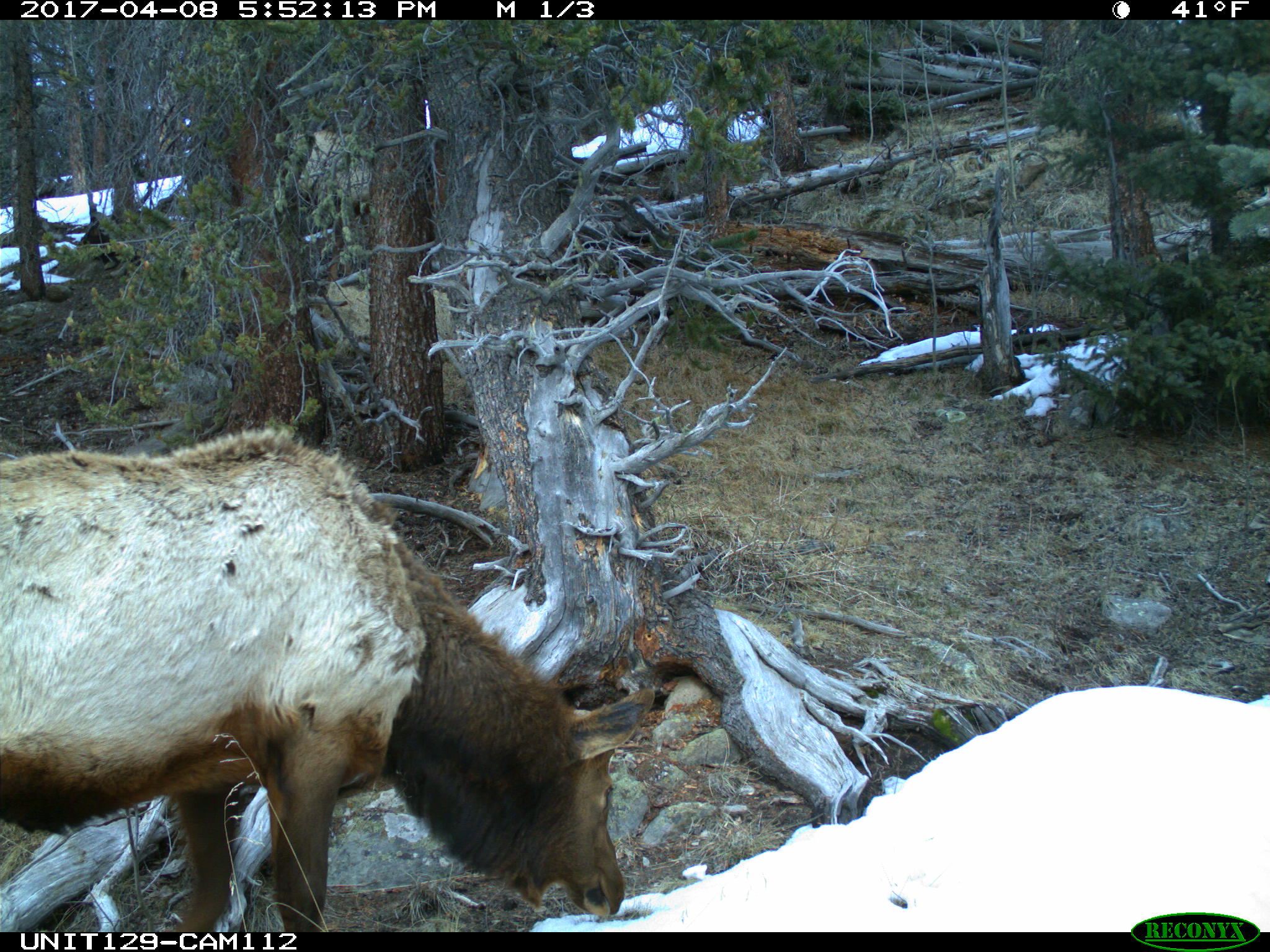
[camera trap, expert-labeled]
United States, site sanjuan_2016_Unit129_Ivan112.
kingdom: Animalia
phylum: Chordata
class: Mammalia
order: Artiodactyla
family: Cervidae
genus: Cervus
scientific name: Cervus elaphus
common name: red deer